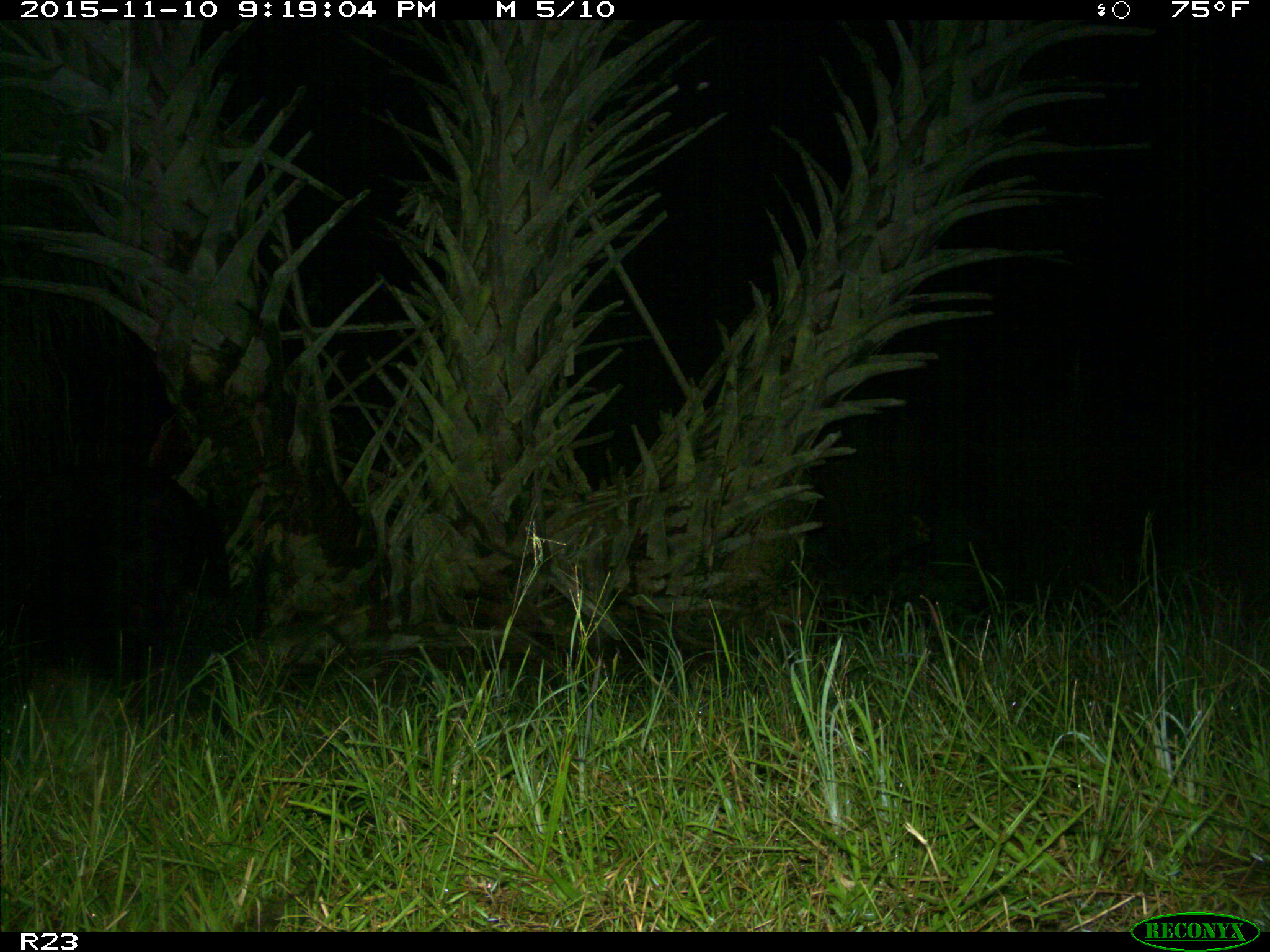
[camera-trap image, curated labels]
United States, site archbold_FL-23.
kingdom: Animalia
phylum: Chordata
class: Mammalia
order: Artiodactyla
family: Suidae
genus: Sus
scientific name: Sus scrofa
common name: wild boar